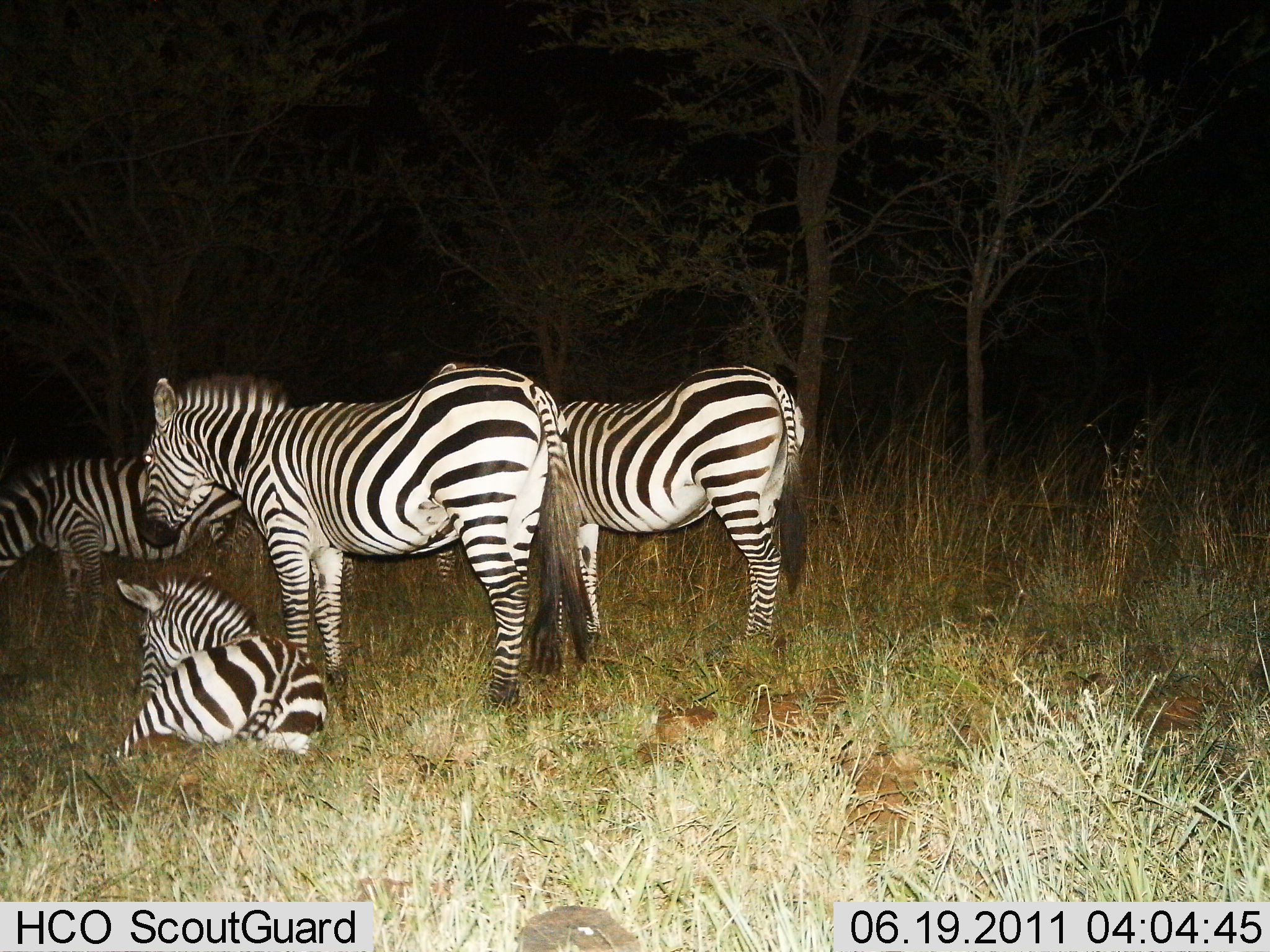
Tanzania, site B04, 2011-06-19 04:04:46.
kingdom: Animalia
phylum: Chordata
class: Mammalia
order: Perissodactyla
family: Equidae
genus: Equus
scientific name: Equus quagga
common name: plains zebra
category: zebra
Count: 4.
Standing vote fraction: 77%.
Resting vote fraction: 92%.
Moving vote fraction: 0%.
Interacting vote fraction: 8%.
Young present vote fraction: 15%.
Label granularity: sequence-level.